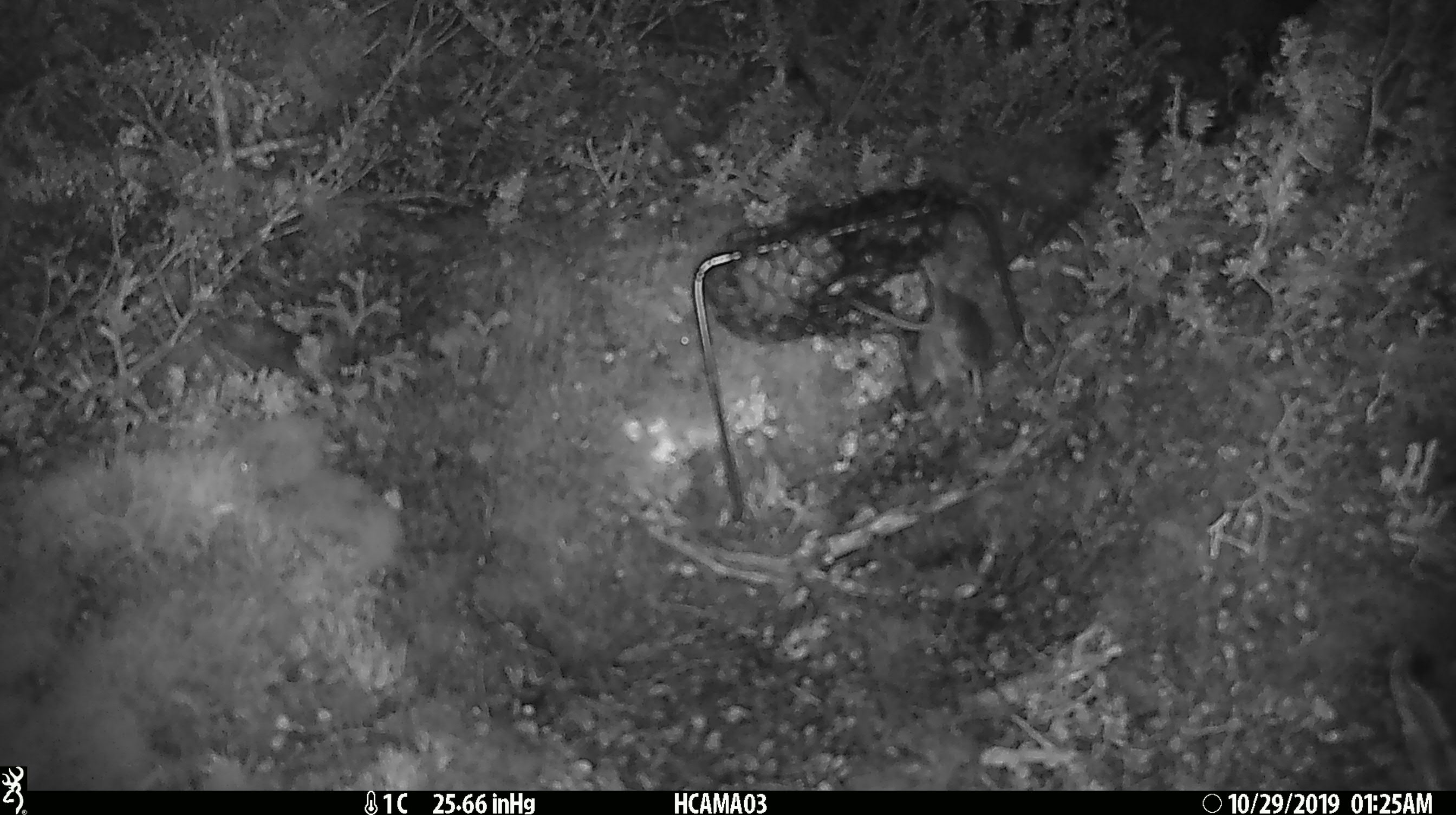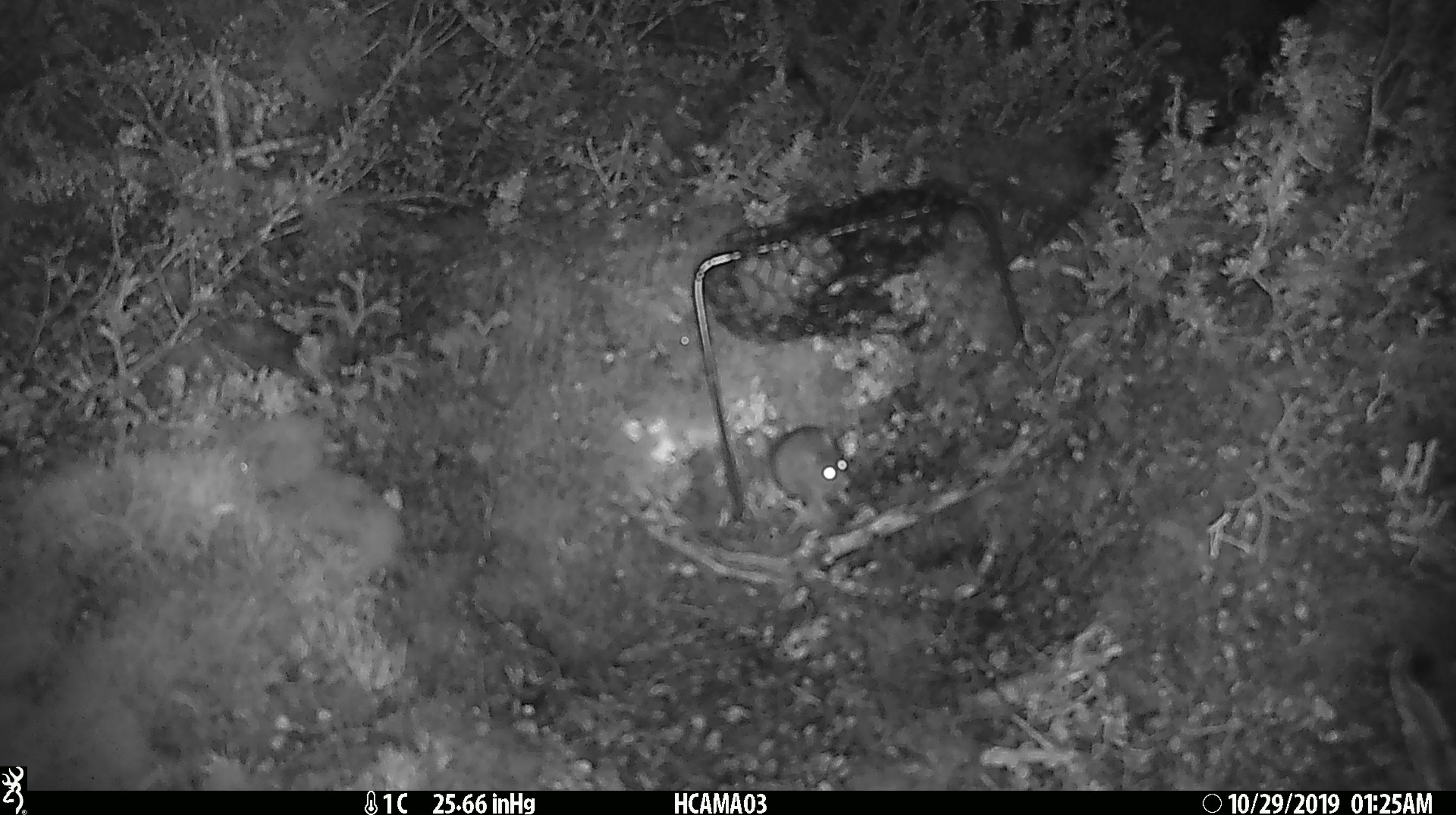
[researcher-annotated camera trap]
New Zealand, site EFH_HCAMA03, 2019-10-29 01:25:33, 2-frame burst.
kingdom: Animalia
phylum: Chordata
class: Mammalia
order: Rodentia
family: Muridae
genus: Mus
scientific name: Mus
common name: mouse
Mouse (Mus).